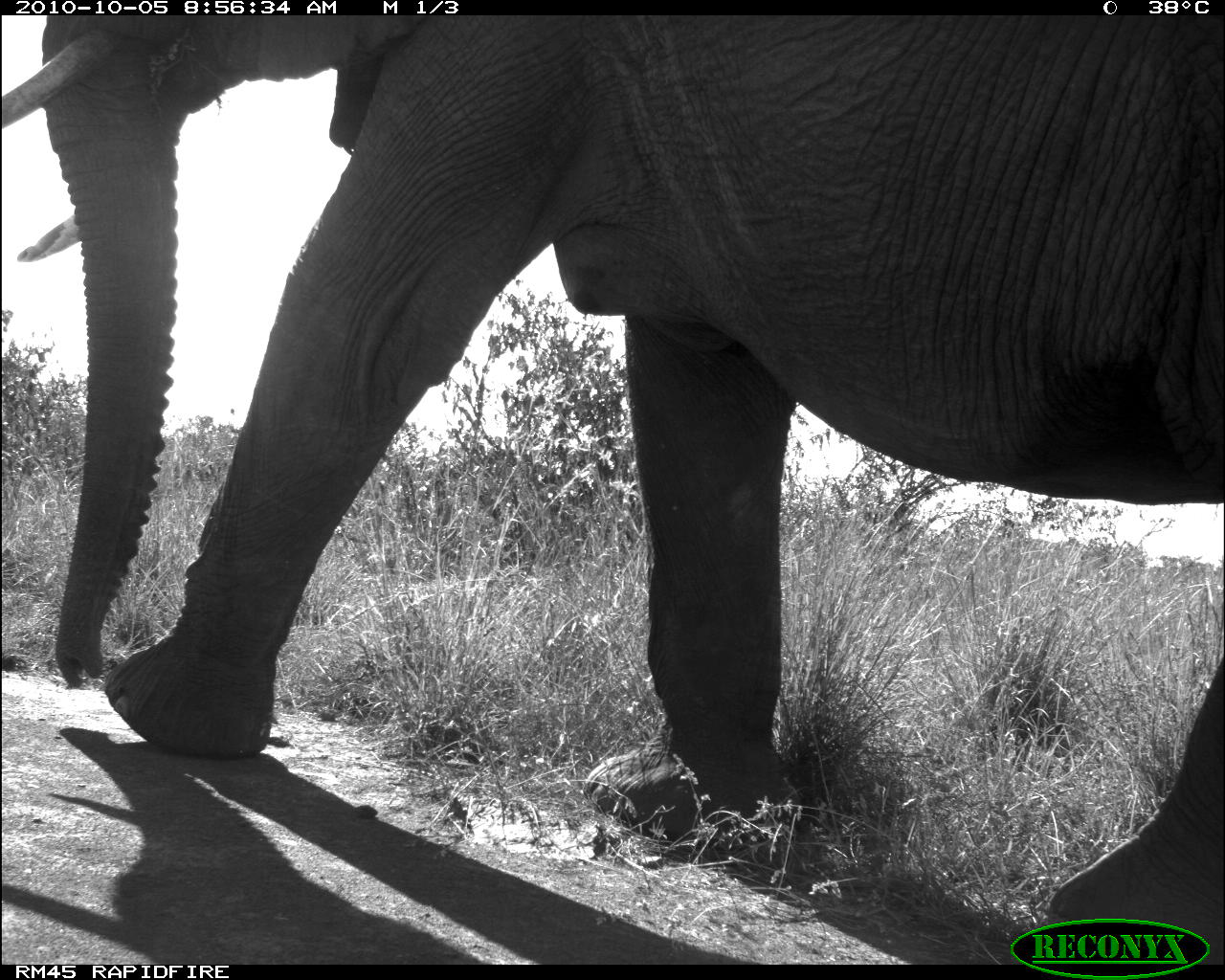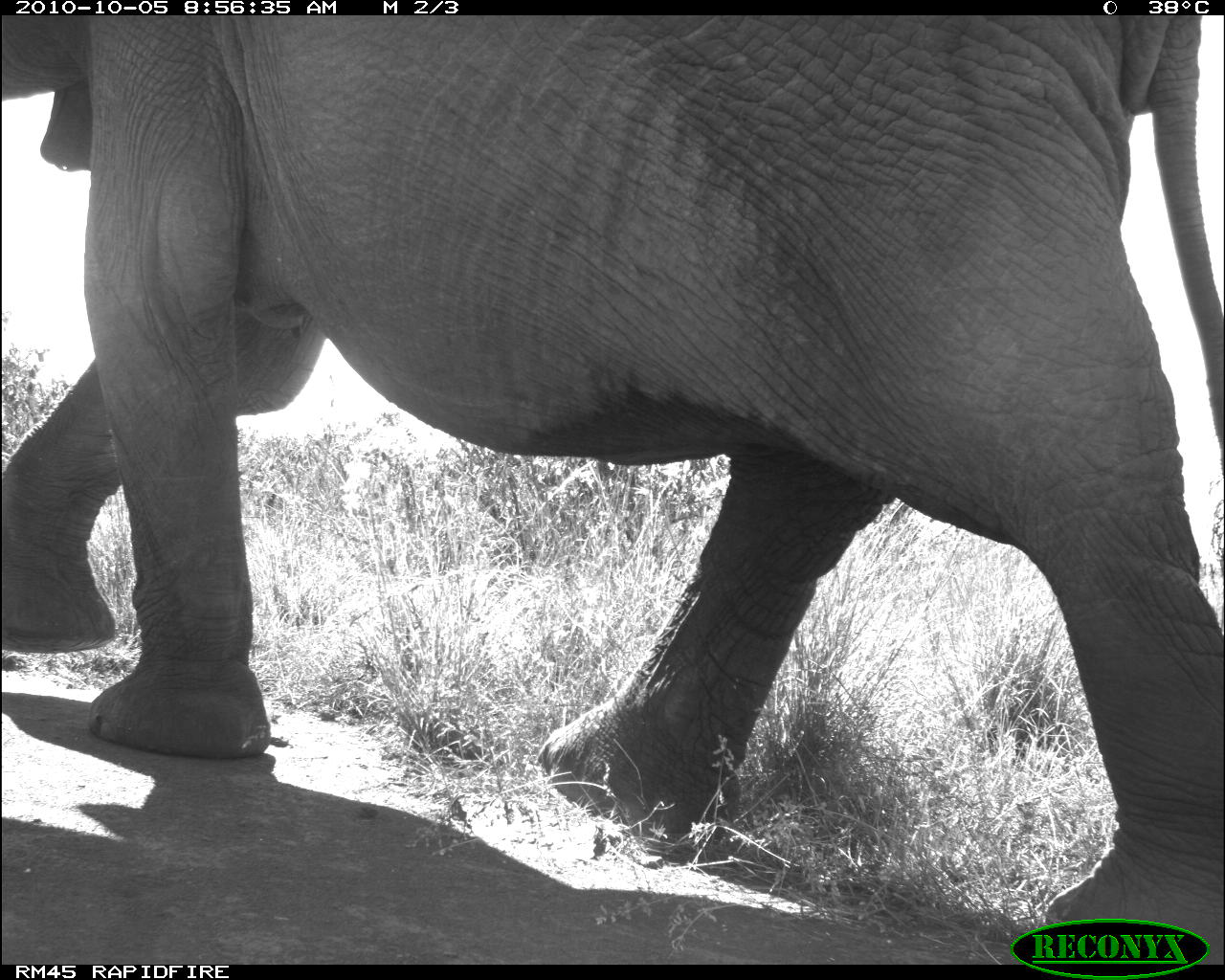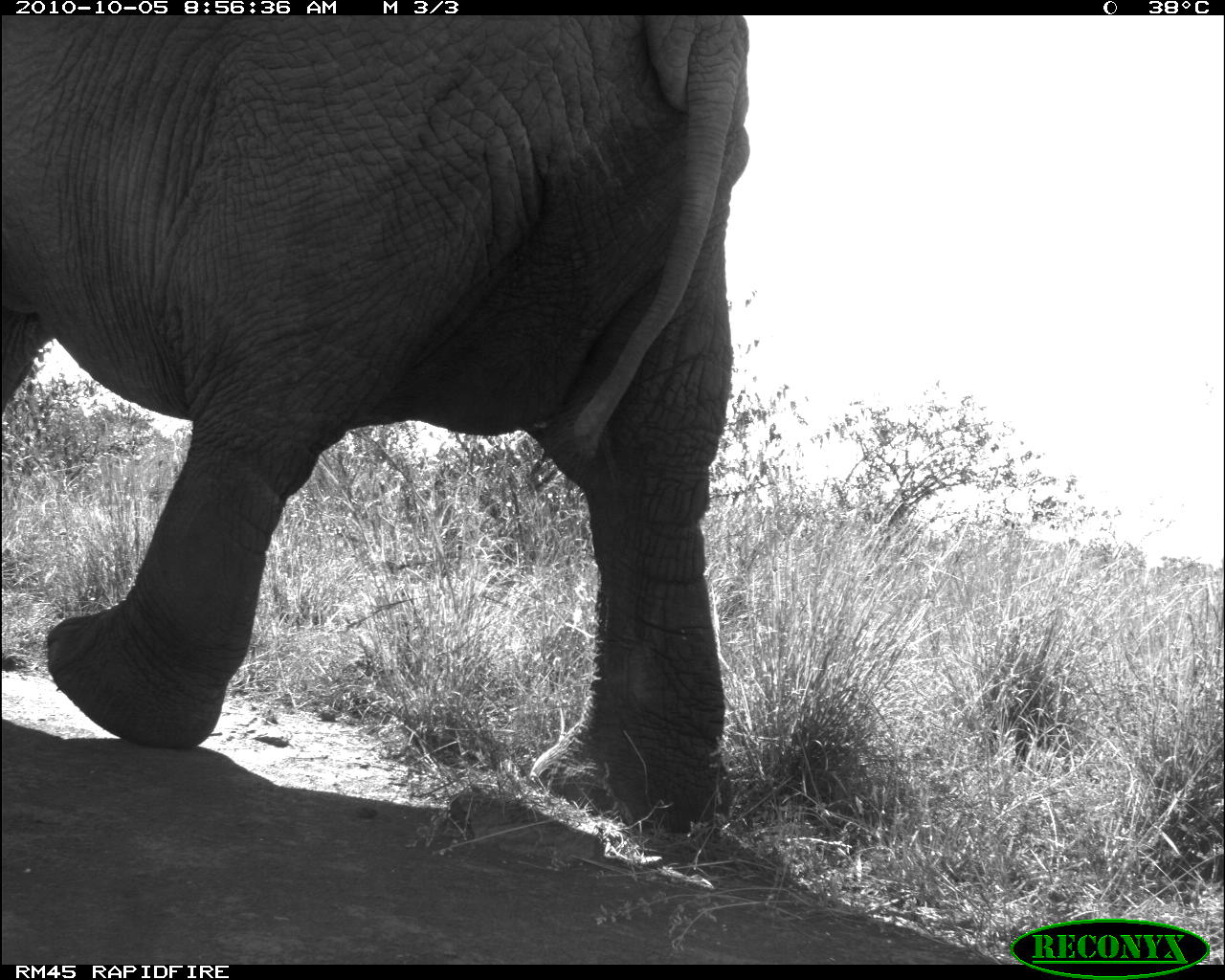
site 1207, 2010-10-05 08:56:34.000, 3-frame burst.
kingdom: Animalia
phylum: Chordata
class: Mammalia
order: Proboscidea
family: Elephantidae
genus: Loxodonta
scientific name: Loxodonta africana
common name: african bush elephant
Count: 1.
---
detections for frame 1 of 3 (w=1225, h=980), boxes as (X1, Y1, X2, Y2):
loxodonta africana: (0, 16, 1225, 964)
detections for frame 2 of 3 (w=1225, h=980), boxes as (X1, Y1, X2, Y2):
loxodonta africana: (3, 14, 1222, 962)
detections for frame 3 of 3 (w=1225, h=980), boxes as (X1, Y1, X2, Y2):
loxodonta africana: (0, 16, 756, 821)